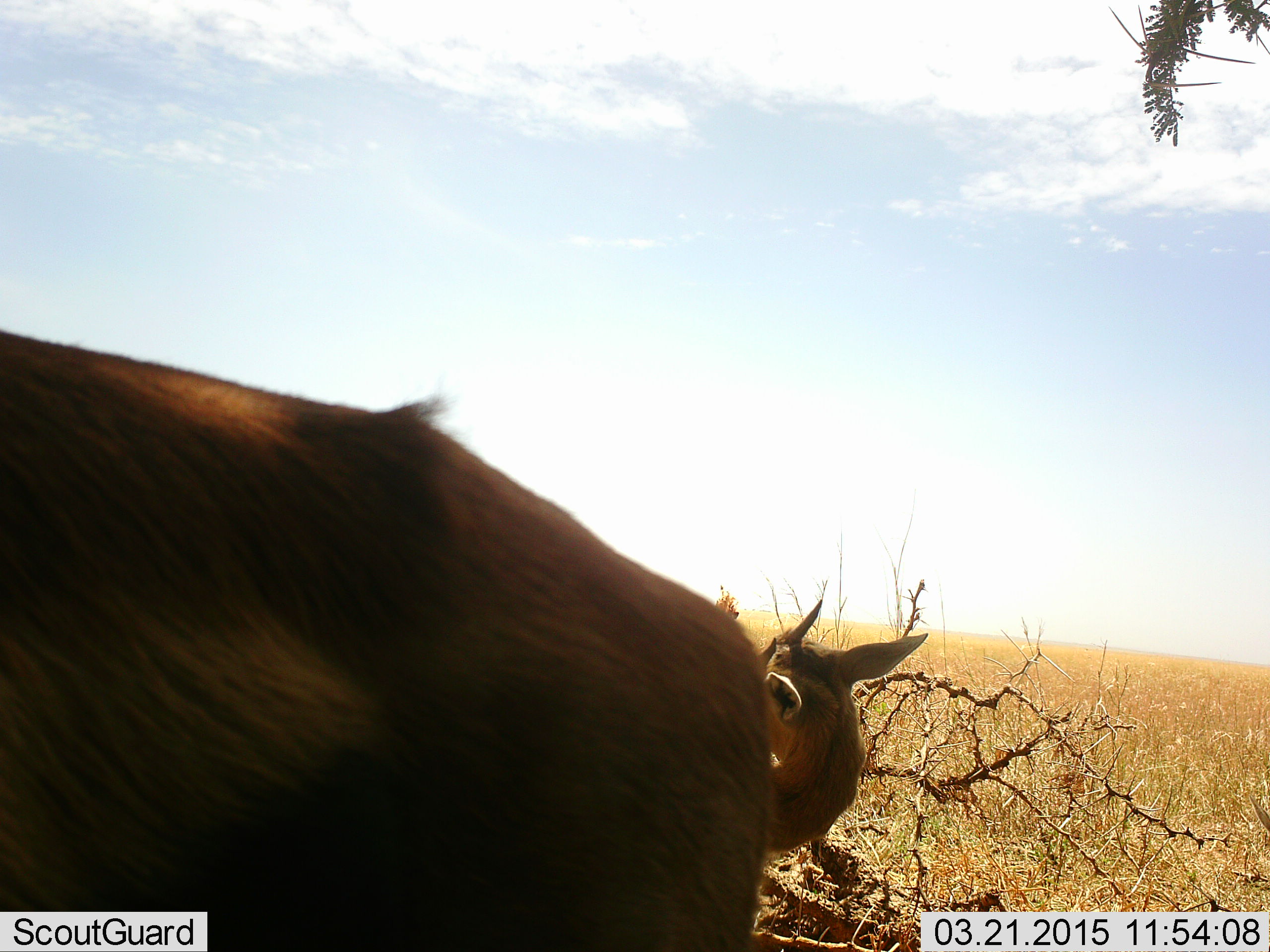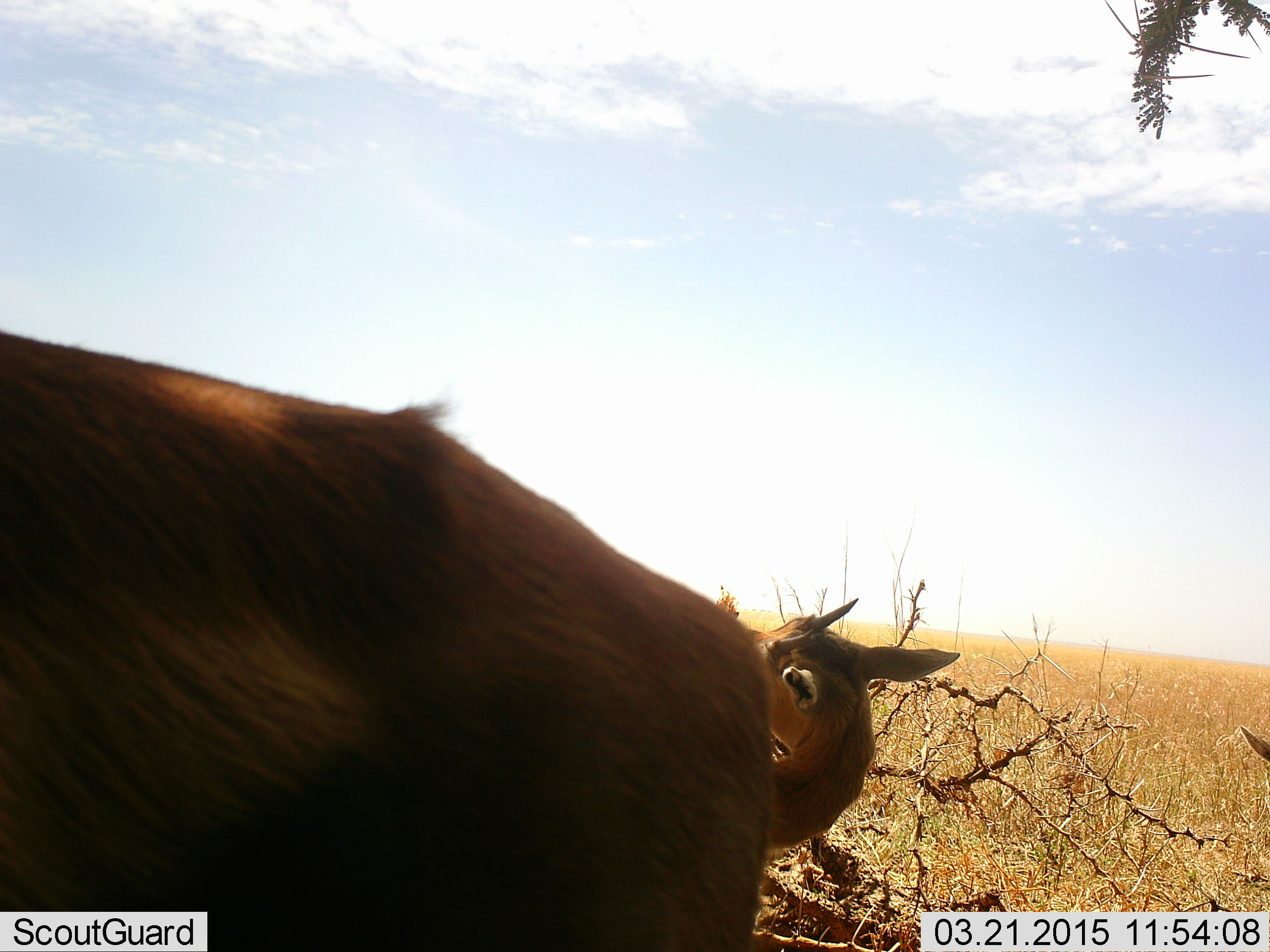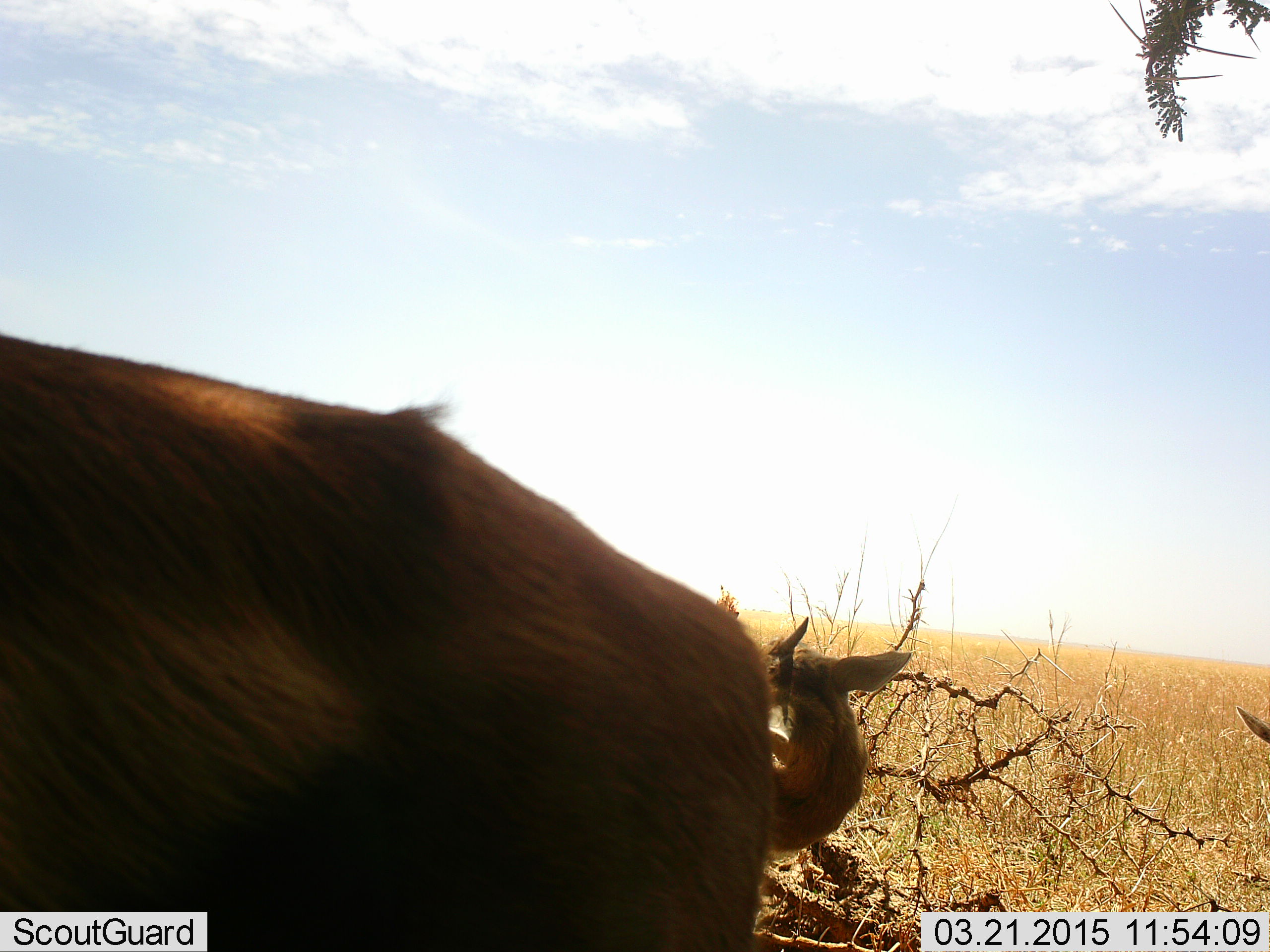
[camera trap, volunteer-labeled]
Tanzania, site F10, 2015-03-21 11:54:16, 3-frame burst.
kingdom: Animalia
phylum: Chordata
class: Mammalia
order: Artiodactyla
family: Bovidae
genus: Eudorcas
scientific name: Eudorcas thomsonii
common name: thomson's gazelle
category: gazellethomsons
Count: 3.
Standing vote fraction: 90%.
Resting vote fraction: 30%.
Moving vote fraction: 0%.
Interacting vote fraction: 0%.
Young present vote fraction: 0%.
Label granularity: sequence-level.